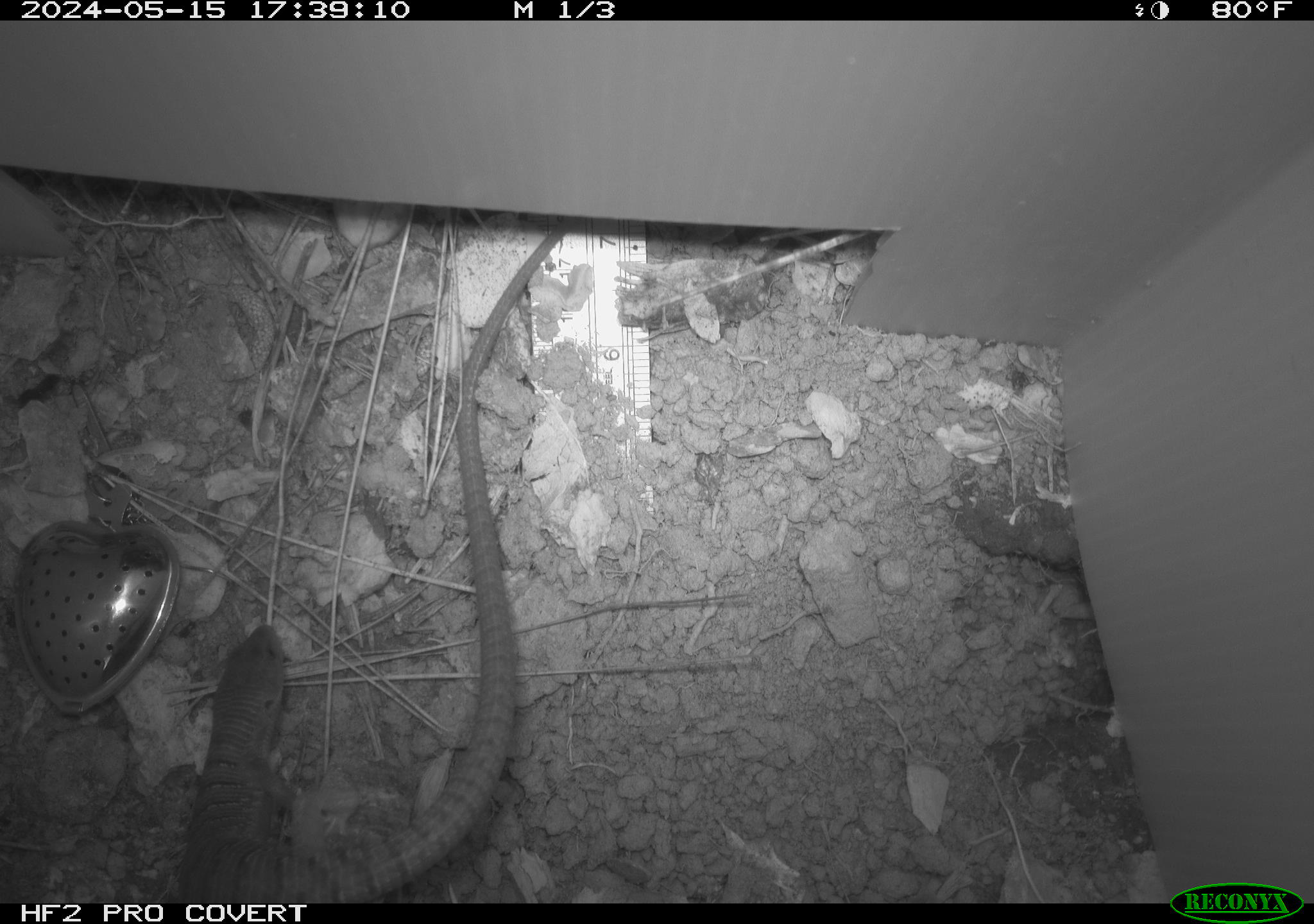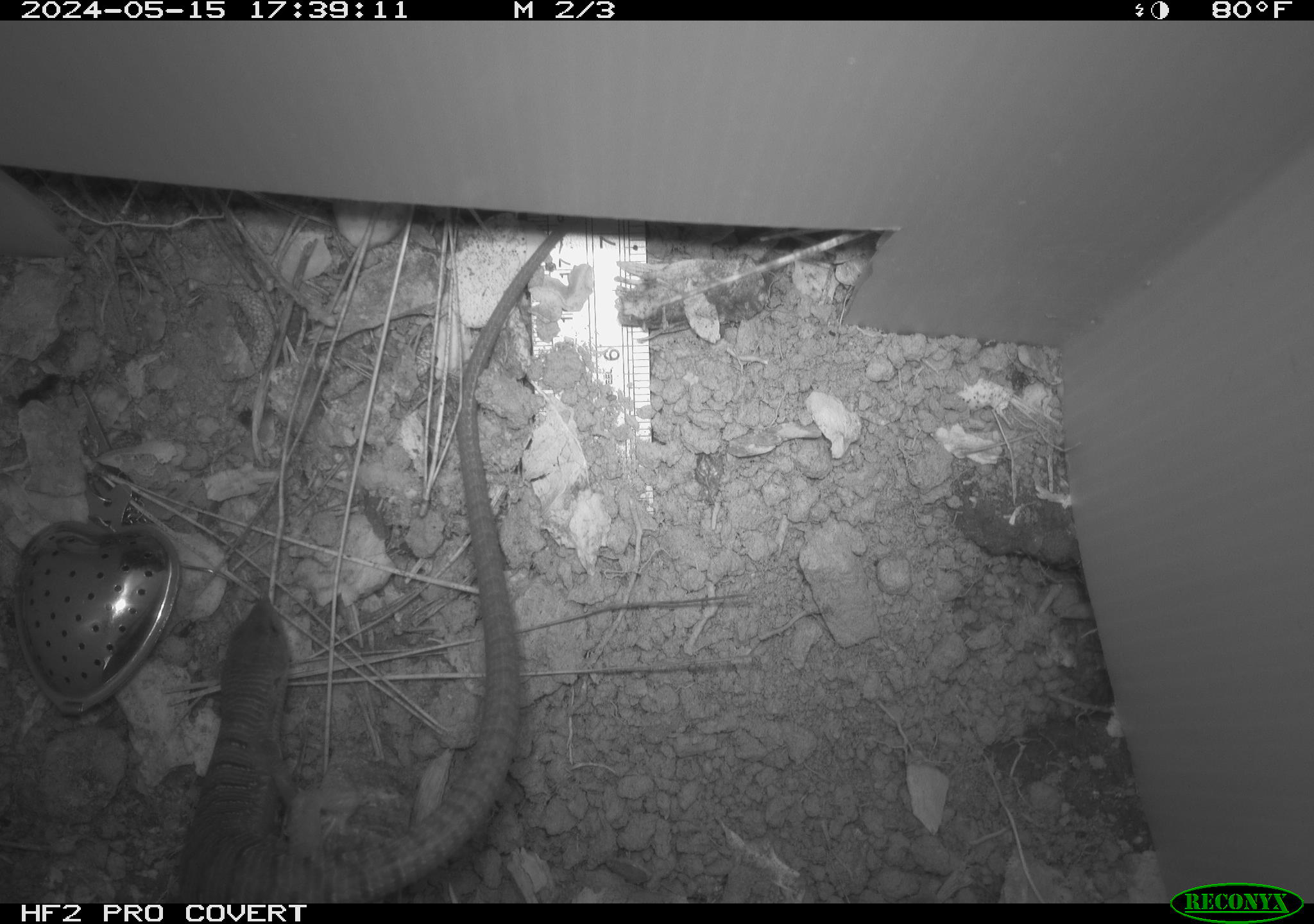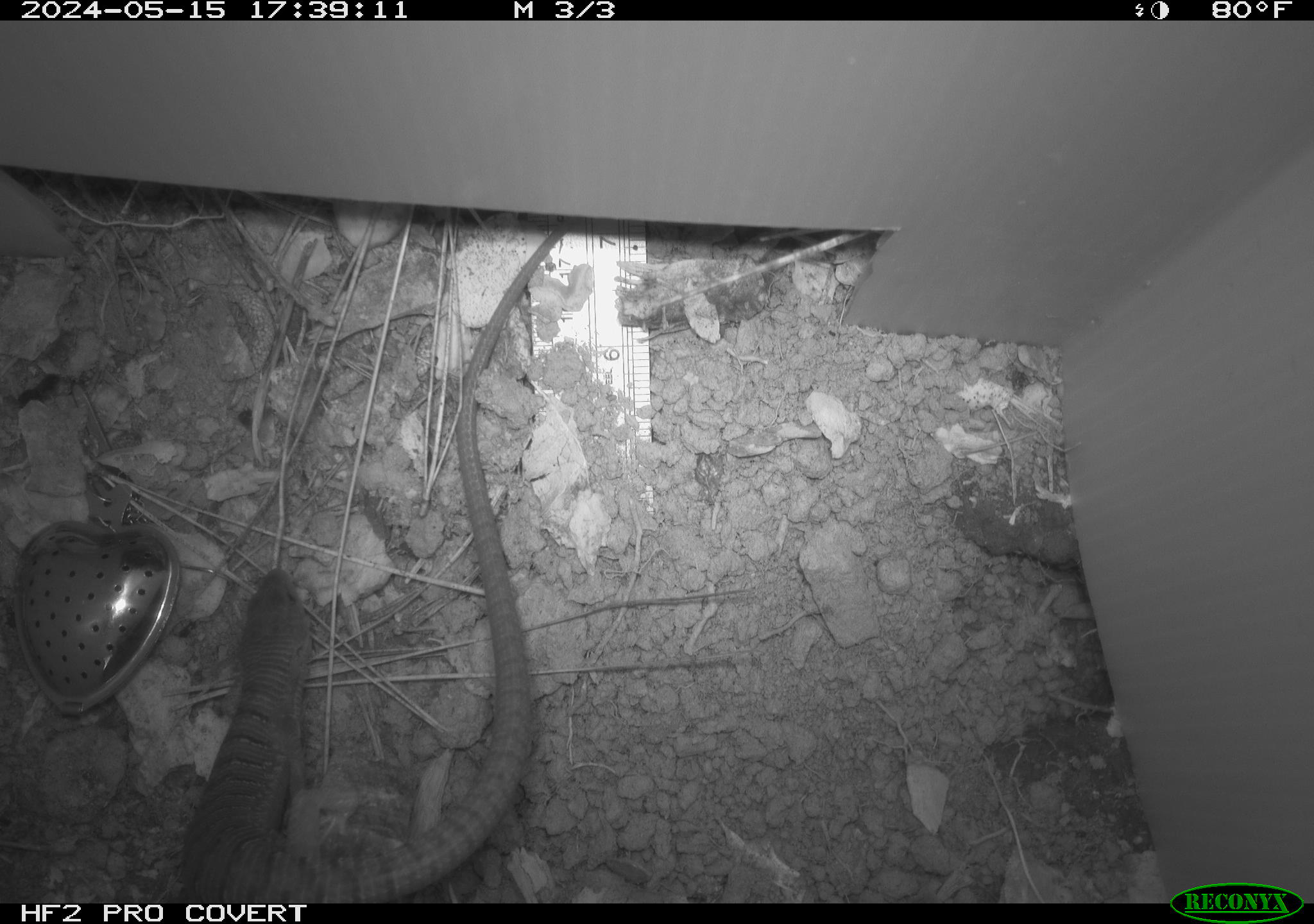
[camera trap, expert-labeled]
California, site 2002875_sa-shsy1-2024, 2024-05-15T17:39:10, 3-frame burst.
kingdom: Animalia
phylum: Chordata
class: Reptilia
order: Squamata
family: Anguidae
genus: Elgaria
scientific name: Elgaria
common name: alligator lizards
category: elgaria species